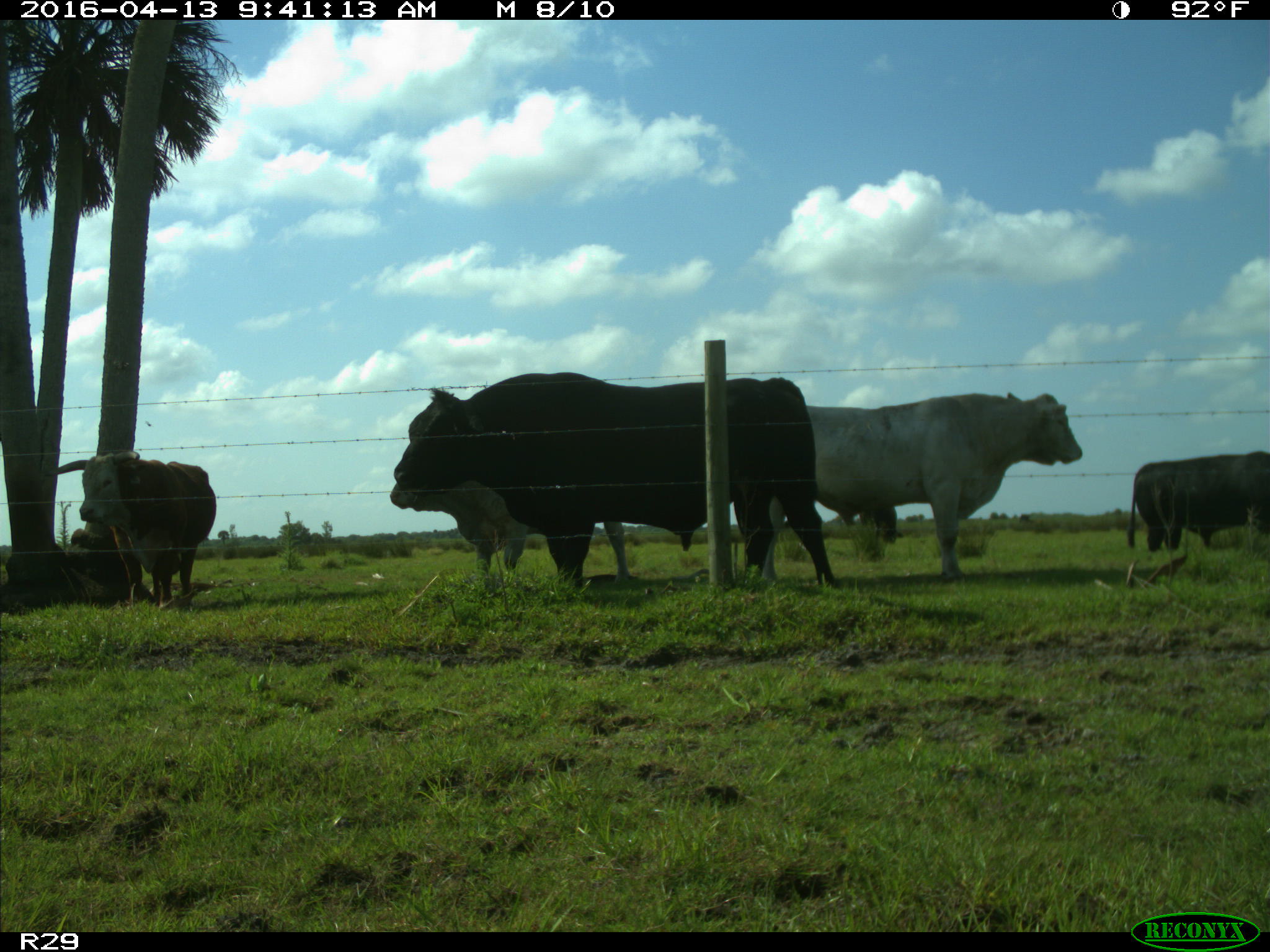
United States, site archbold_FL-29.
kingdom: Animalia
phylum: Chordata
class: Mammalia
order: Artiodactyla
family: Bovidae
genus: Bos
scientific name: Bos taurus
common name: domestic cow